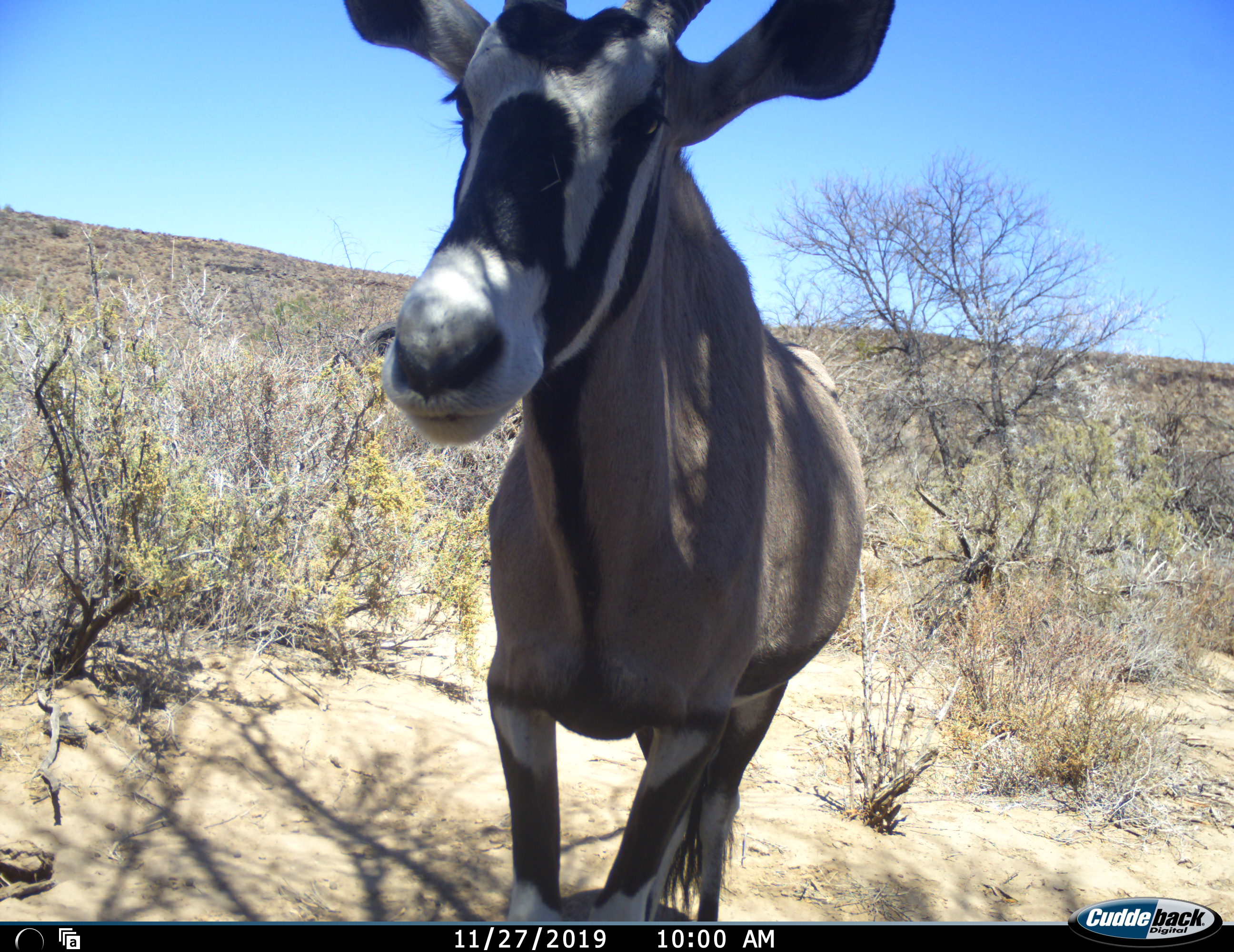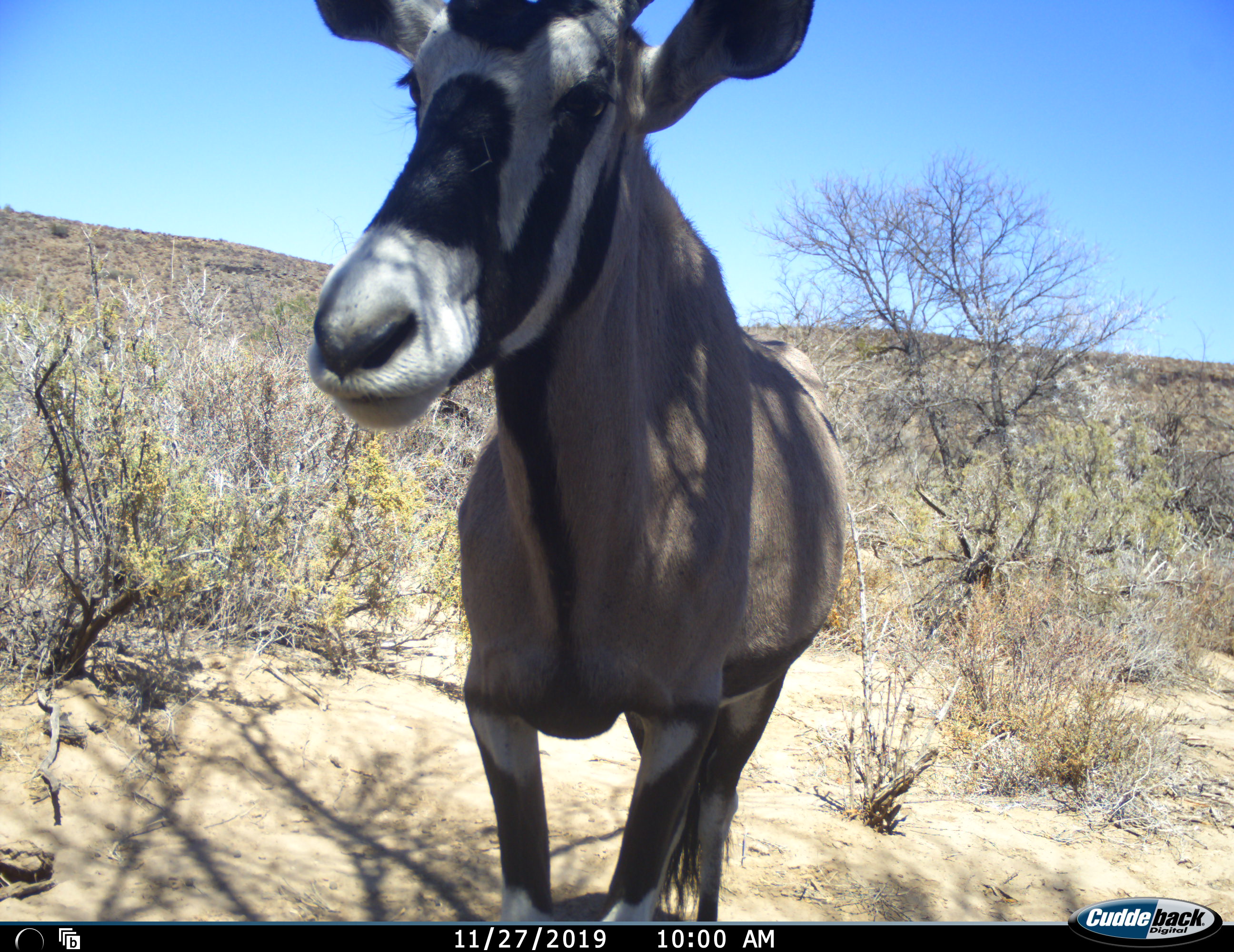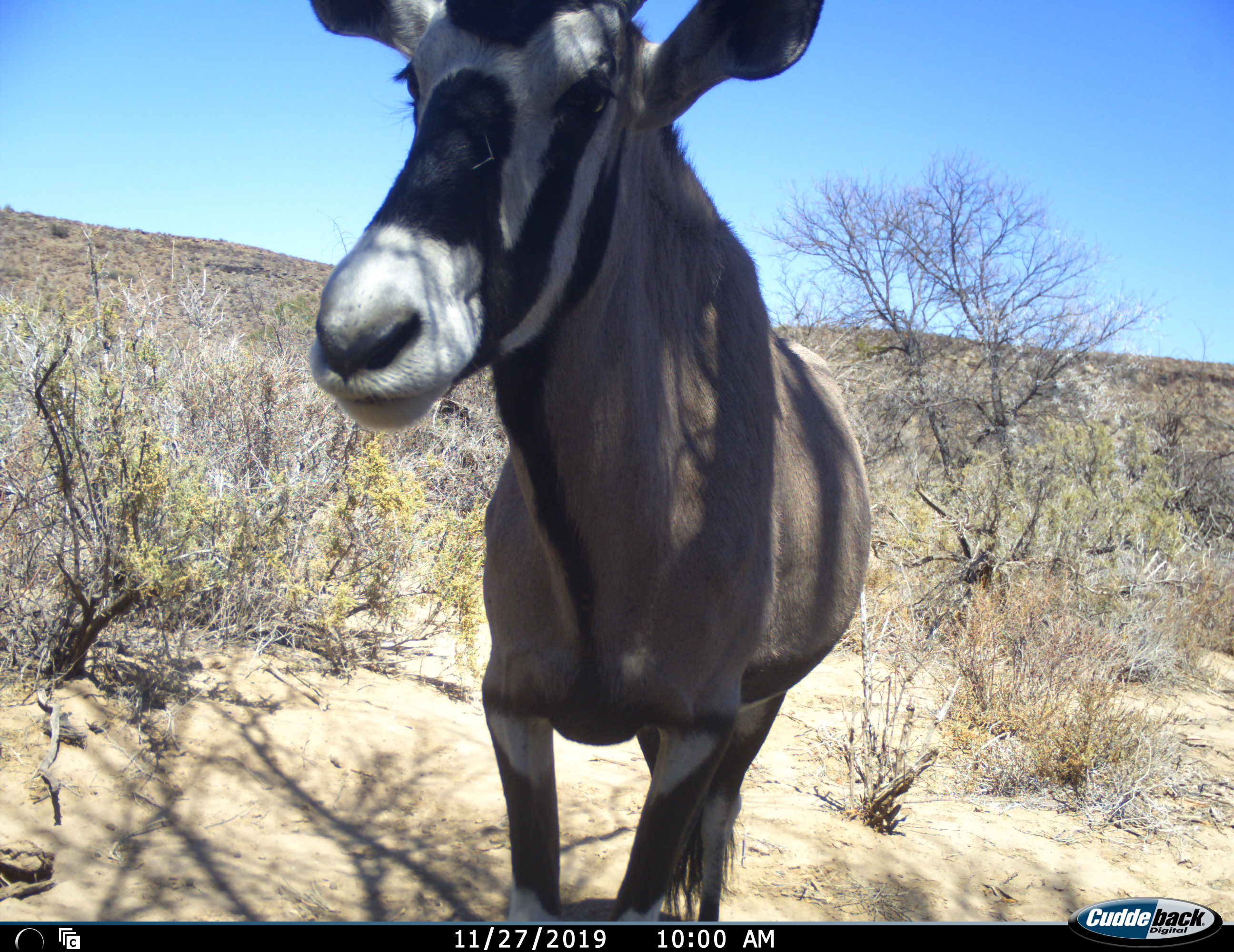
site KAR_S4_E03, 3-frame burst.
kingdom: Animalia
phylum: Chordata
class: Mammalia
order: Artiodactyla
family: Bovidae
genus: Oryx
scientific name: Oryx gazella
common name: gemsbok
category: oryx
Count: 1.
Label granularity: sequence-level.